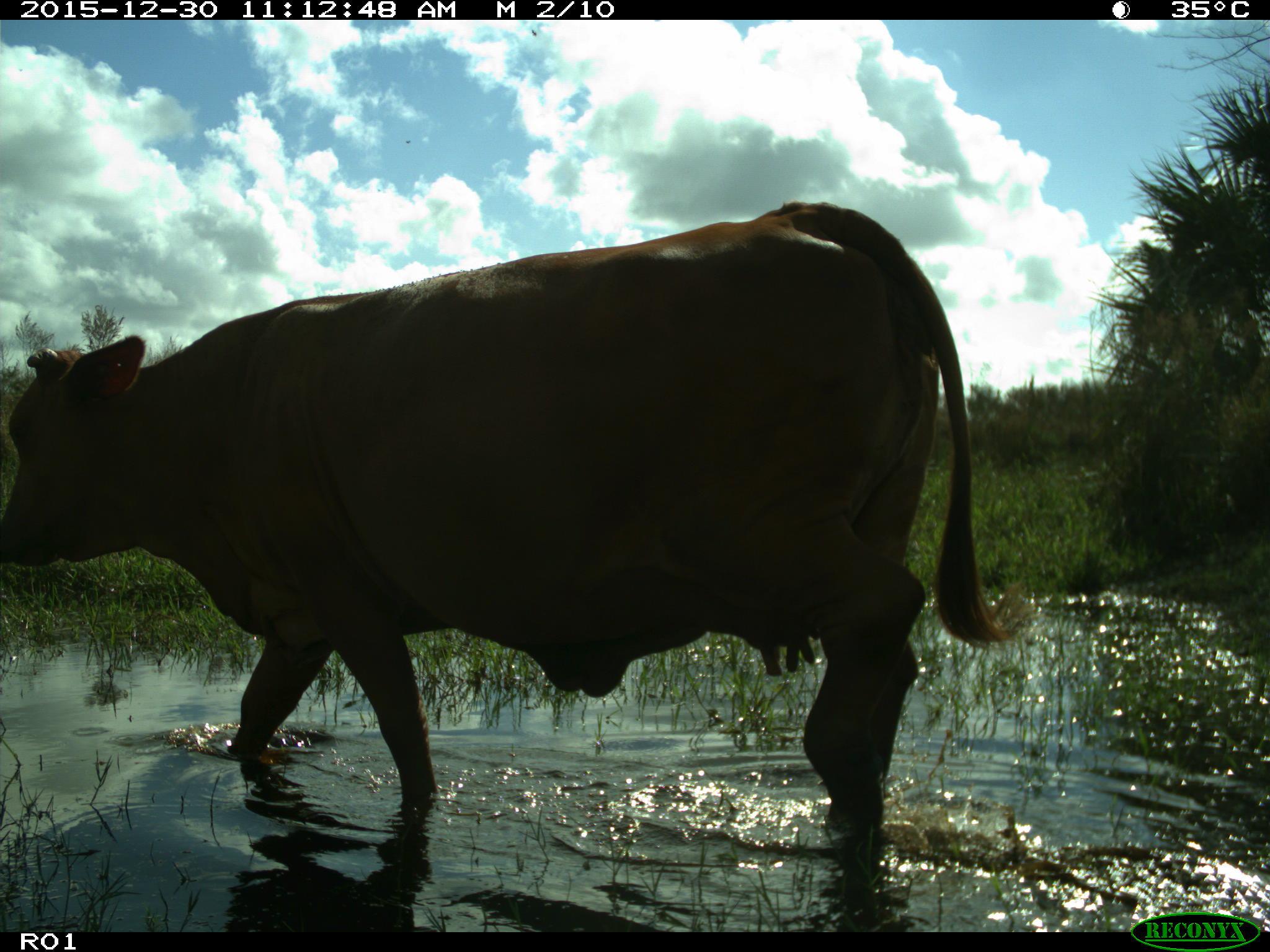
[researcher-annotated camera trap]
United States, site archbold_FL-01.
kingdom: Animalia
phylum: Chordata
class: Mammalia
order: Artiodactyla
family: Bovidae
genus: Bos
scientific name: Bos taurus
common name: domestic cow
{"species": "Bos taurus (domestic cow)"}